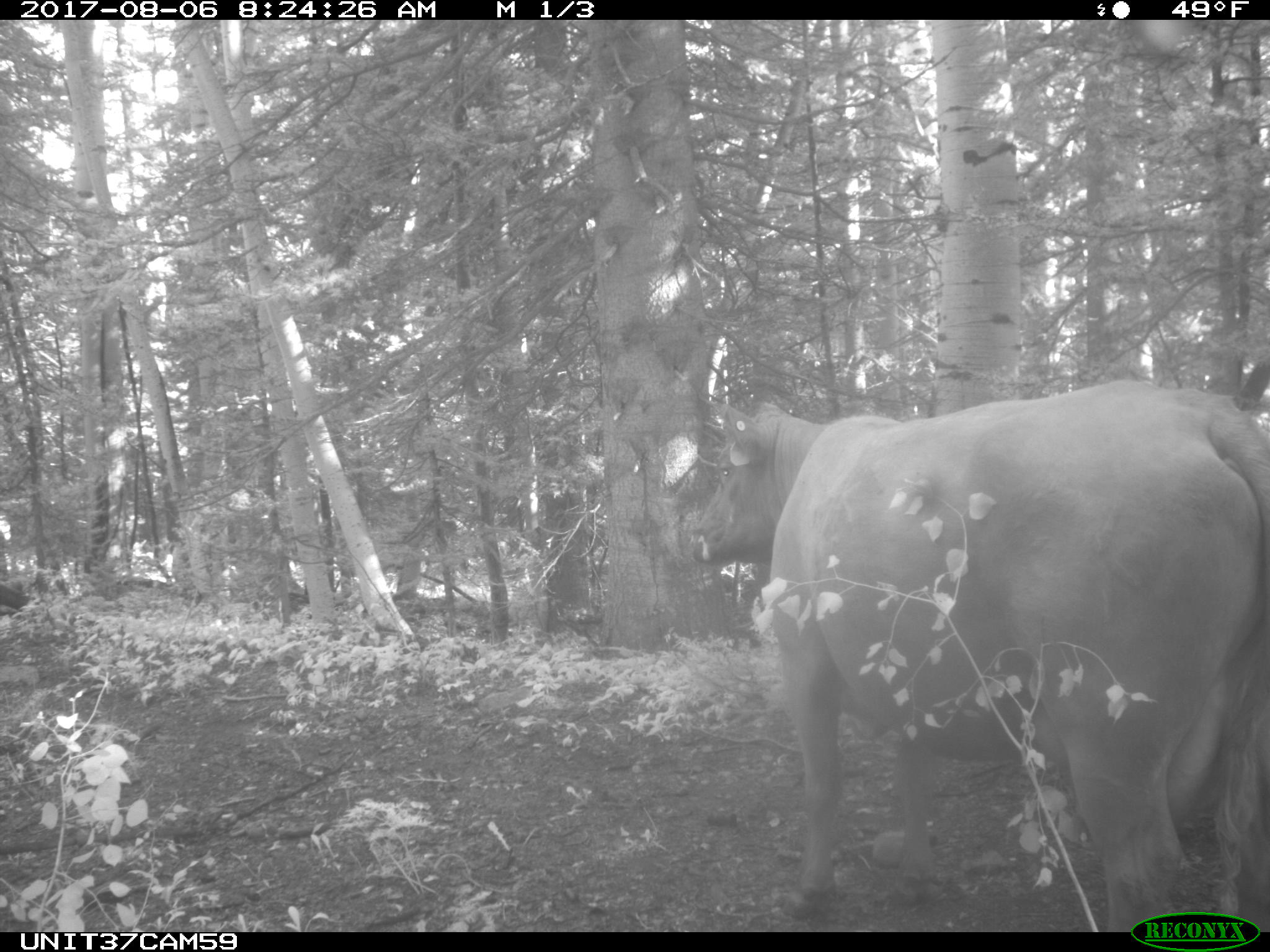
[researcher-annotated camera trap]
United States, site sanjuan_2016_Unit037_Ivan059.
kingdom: Animalia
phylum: Chordata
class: Mammalia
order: Artiodactyla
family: Bovidae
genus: Bos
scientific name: Bos taurus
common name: domestic cow